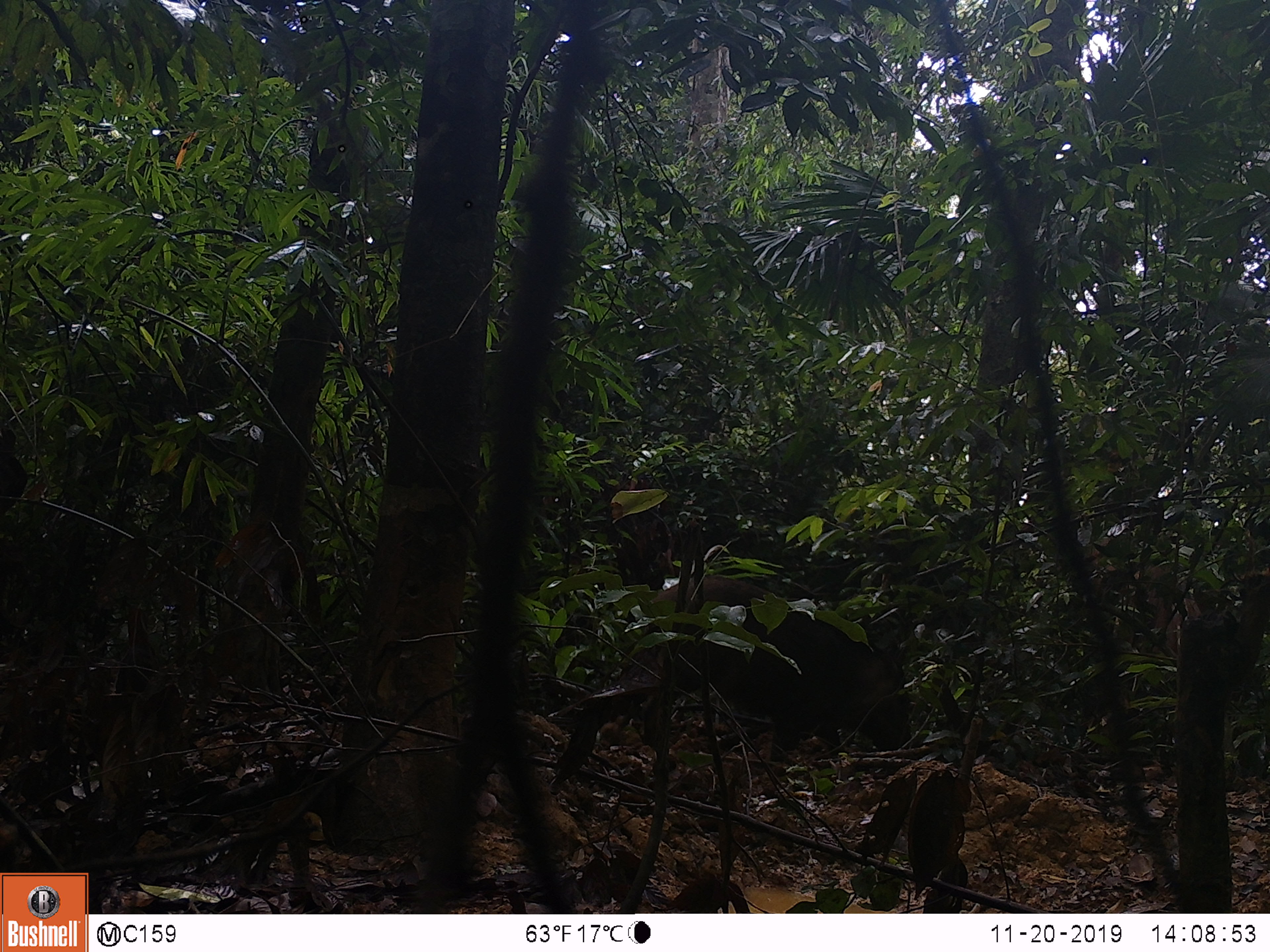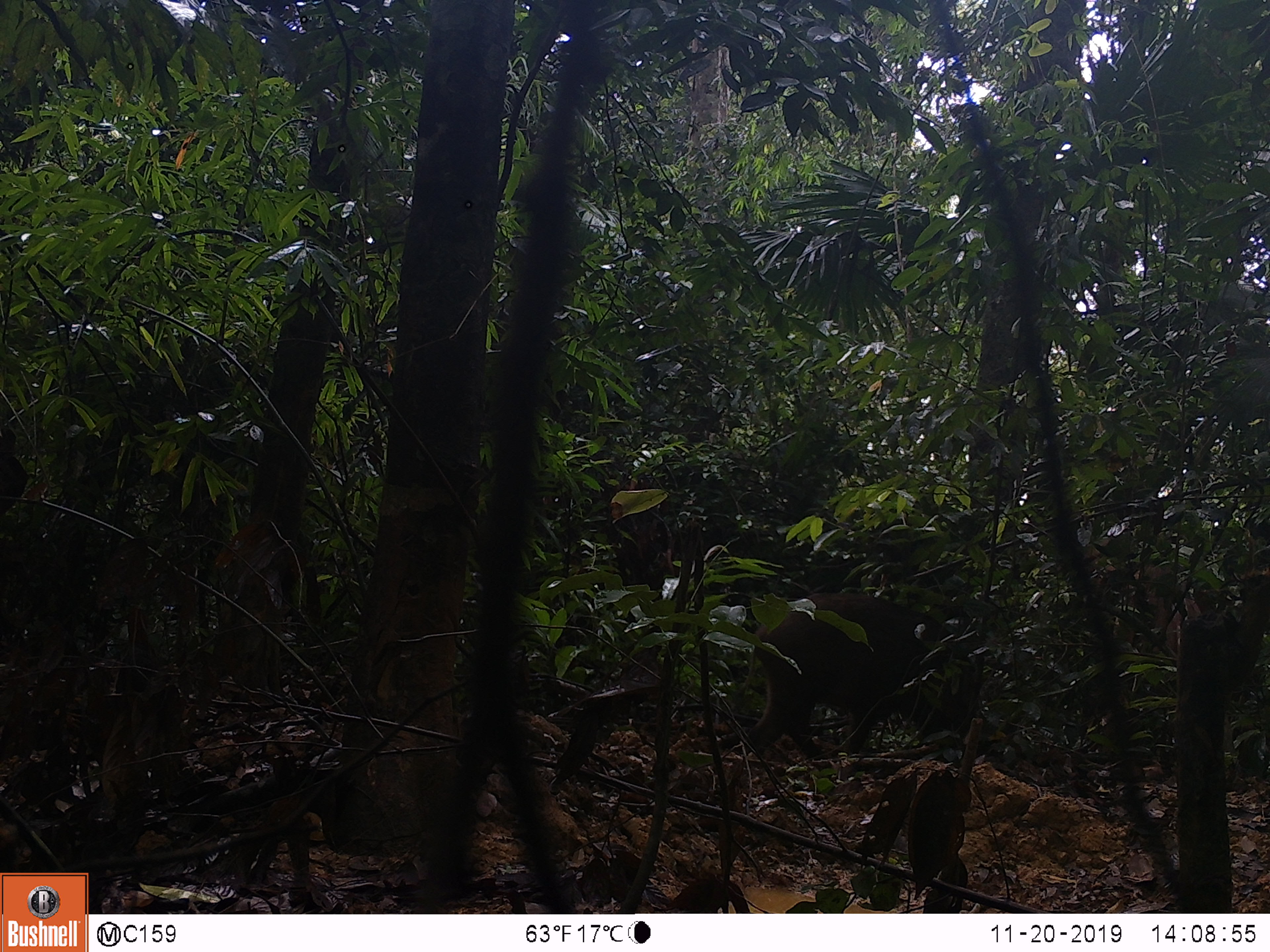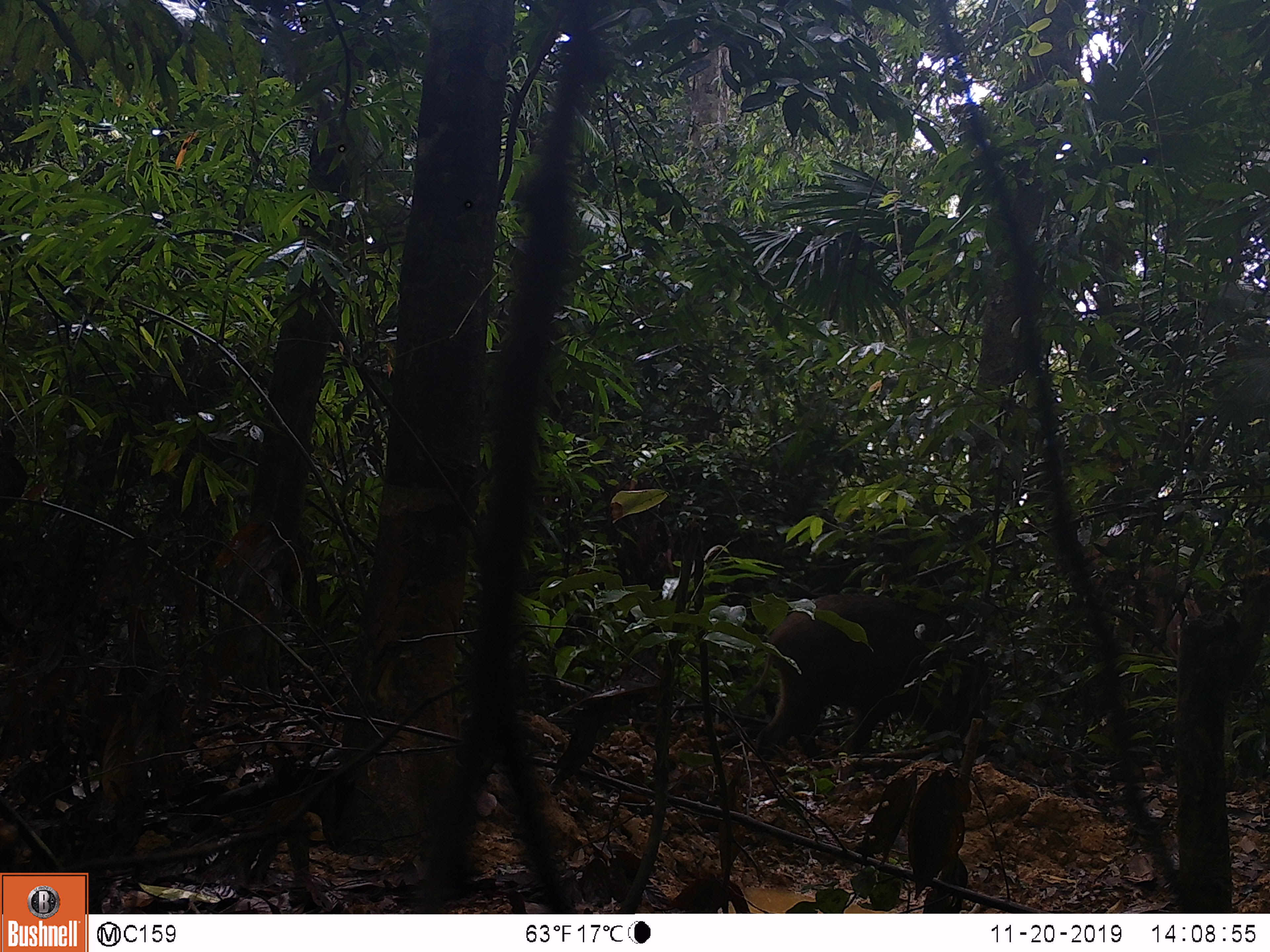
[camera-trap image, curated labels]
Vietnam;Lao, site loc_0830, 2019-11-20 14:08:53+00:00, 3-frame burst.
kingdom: Animalia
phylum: Chordata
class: Mammalia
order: Artiodactyla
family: Suidae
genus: Sus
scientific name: Sus scrofa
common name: eurasian wild pig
Eurasian wild pig (Sus scrofa). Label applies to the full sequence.